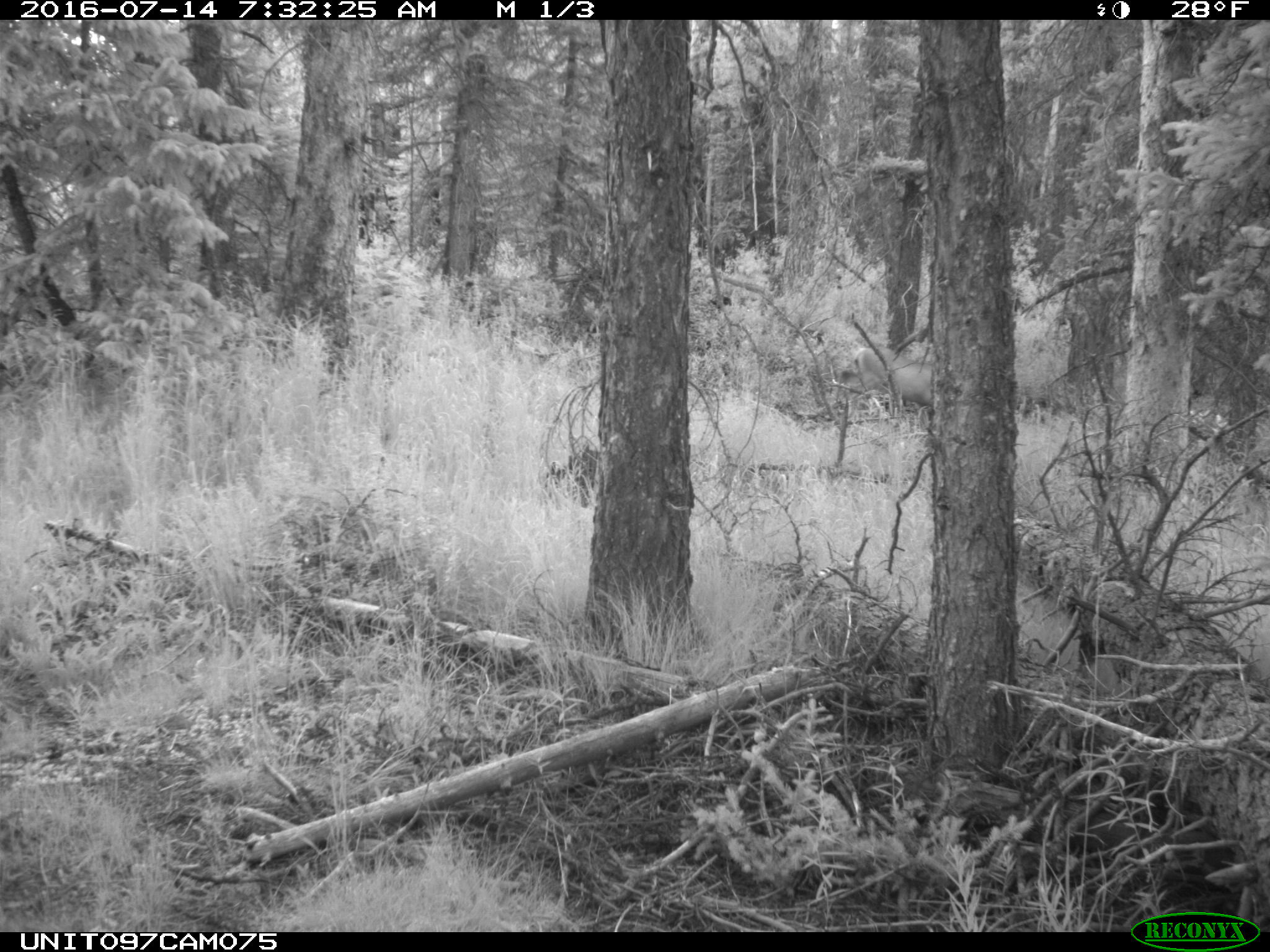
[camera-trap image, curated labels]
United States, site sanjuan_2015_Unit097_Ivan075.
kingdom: Animalia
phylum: Chordata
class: Mammalia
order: Artiodactyla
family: Cervidae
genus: Odocoileus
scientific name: Odocoileus hemionus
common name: mule deer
Odocoileus hemionus (mule deer).